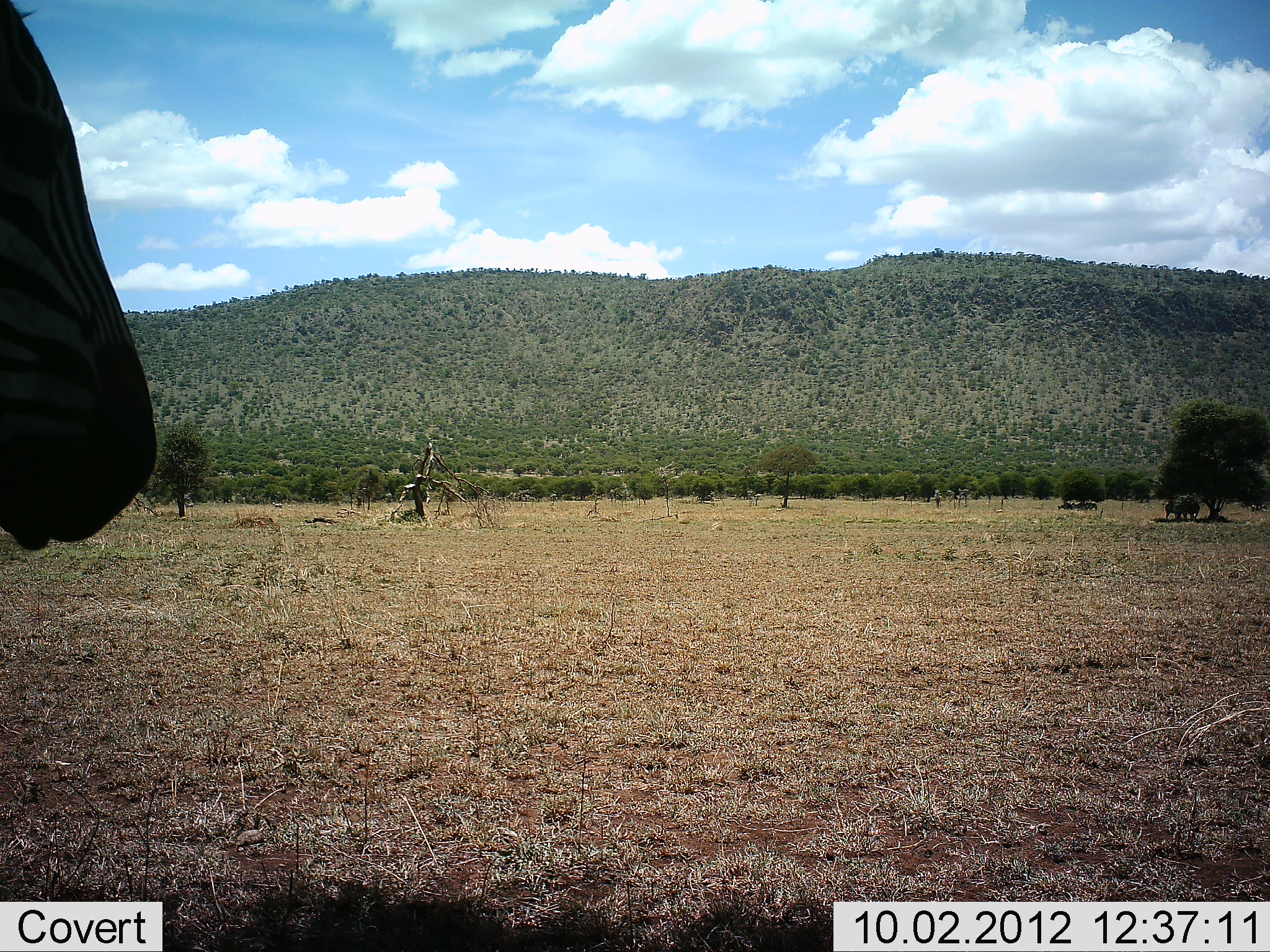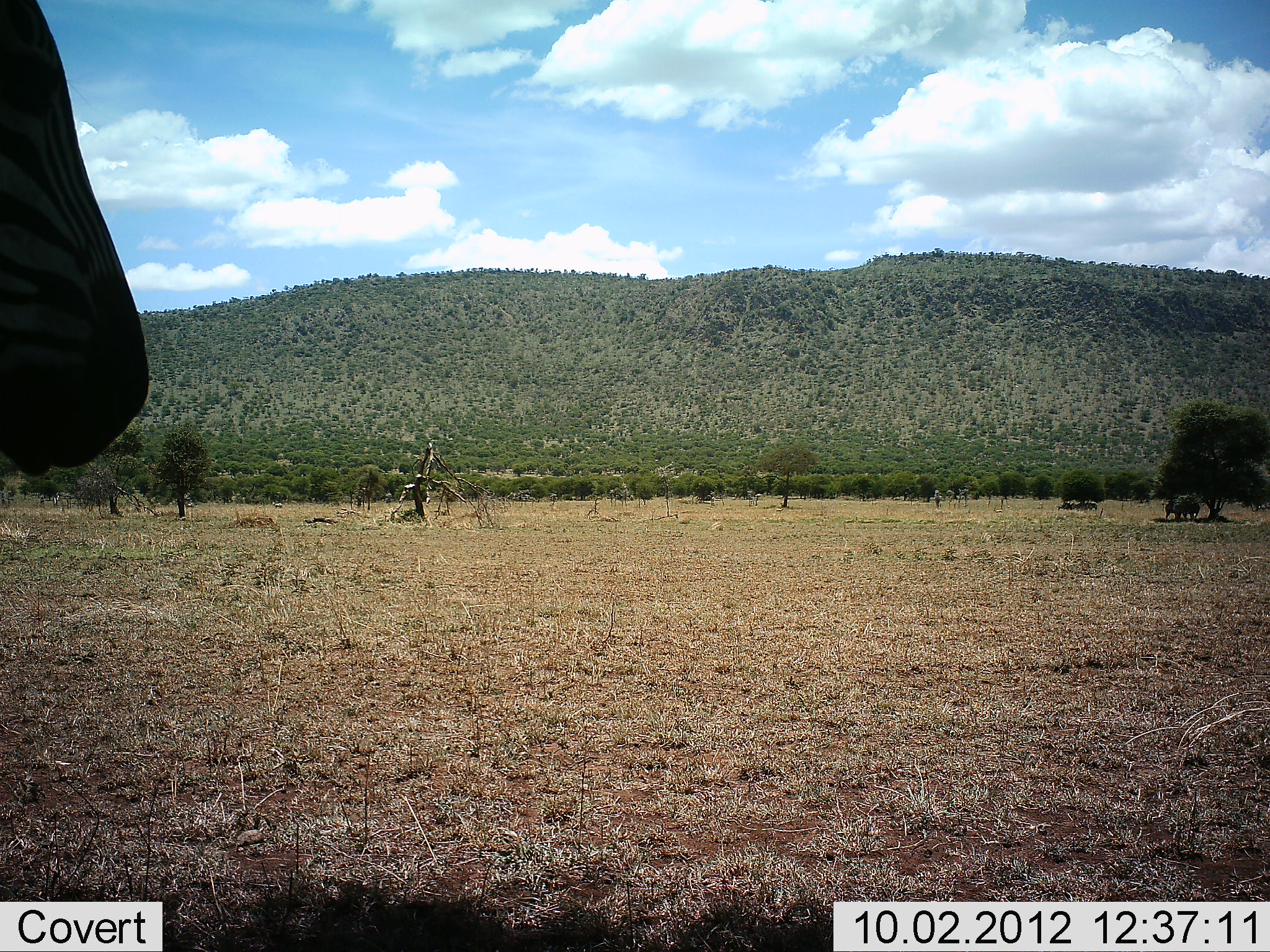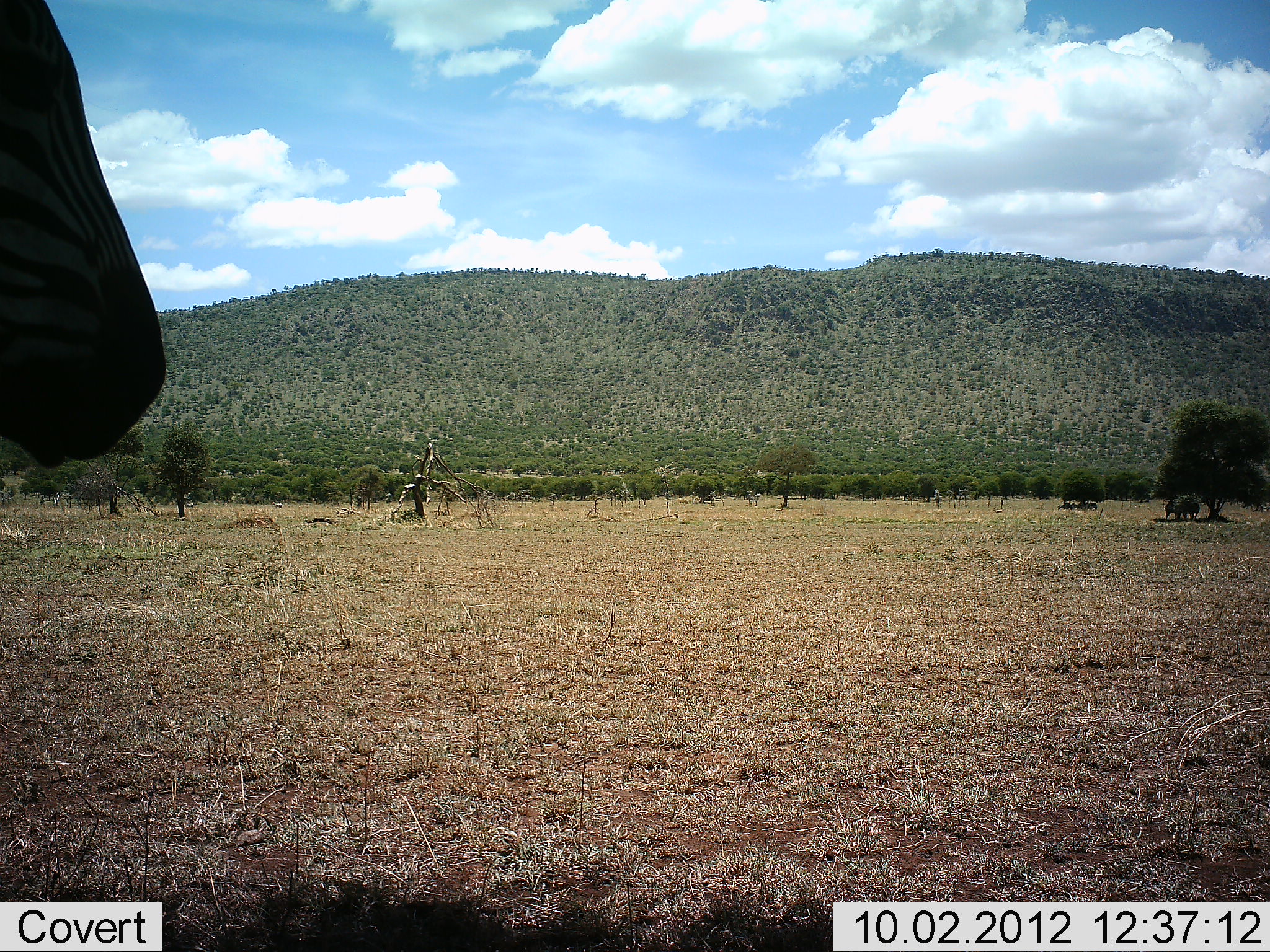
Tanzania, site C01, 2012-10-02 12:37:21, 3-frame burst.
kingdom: Animalia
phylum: Chordata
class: Mammalia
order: Perissodactyla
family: Equidae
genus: Equus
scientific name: Equus quagga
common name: plains zebra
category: zebra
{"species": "zebra (plains zebra) (Equus quagga)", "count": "1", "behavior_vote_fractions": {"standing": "90%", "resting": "0%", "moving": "10%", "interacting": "0%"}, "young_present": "0%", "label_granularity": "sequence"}